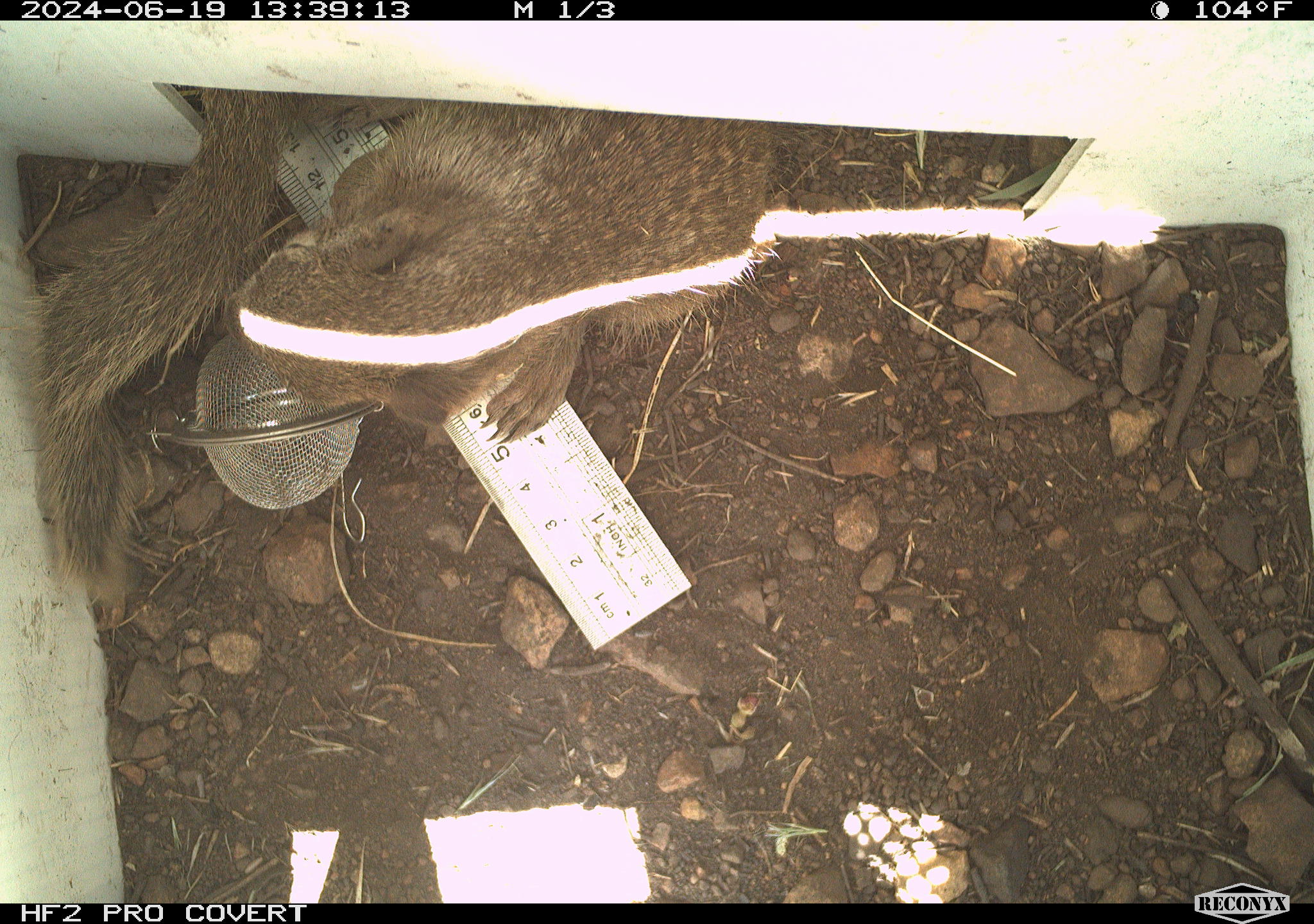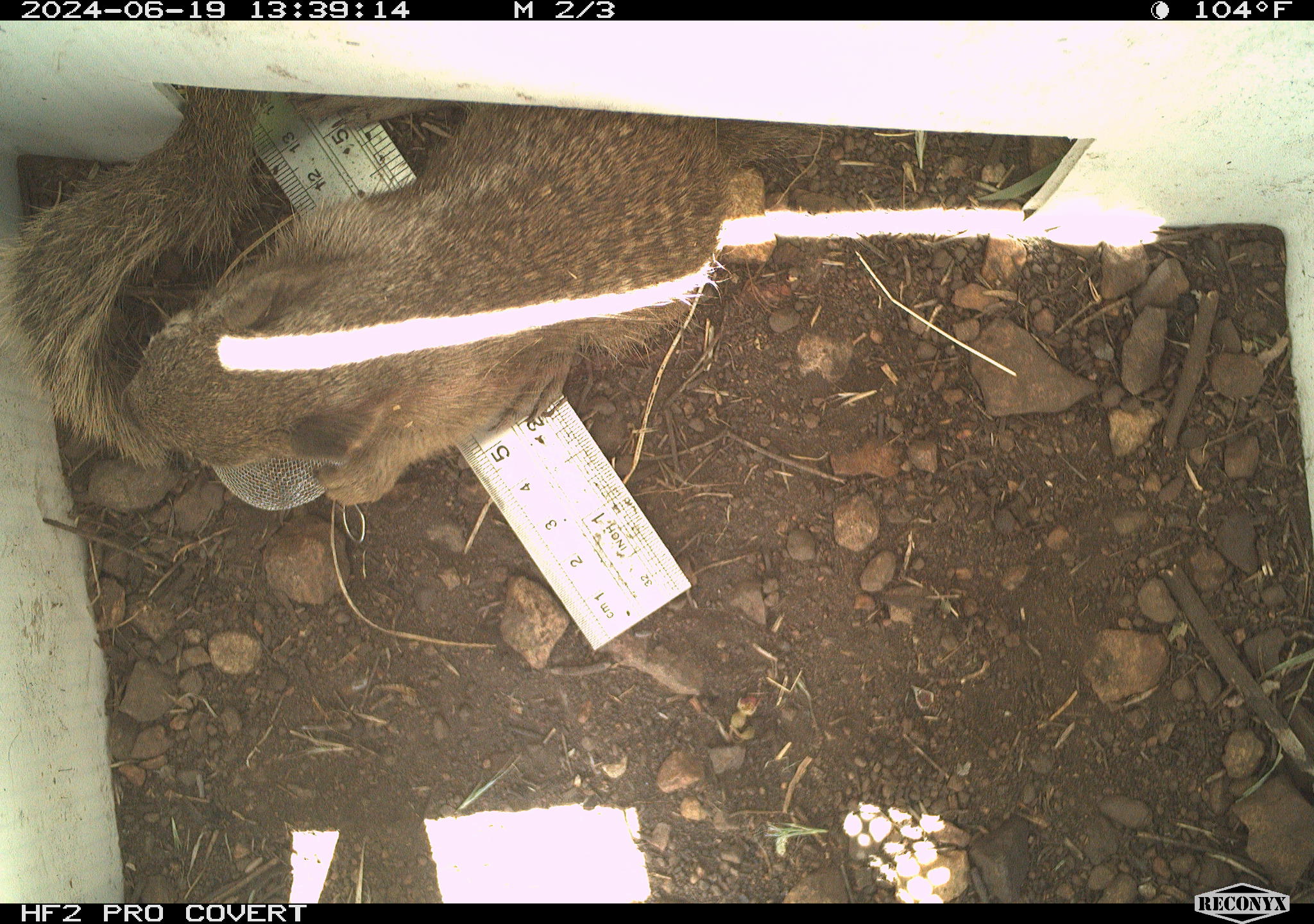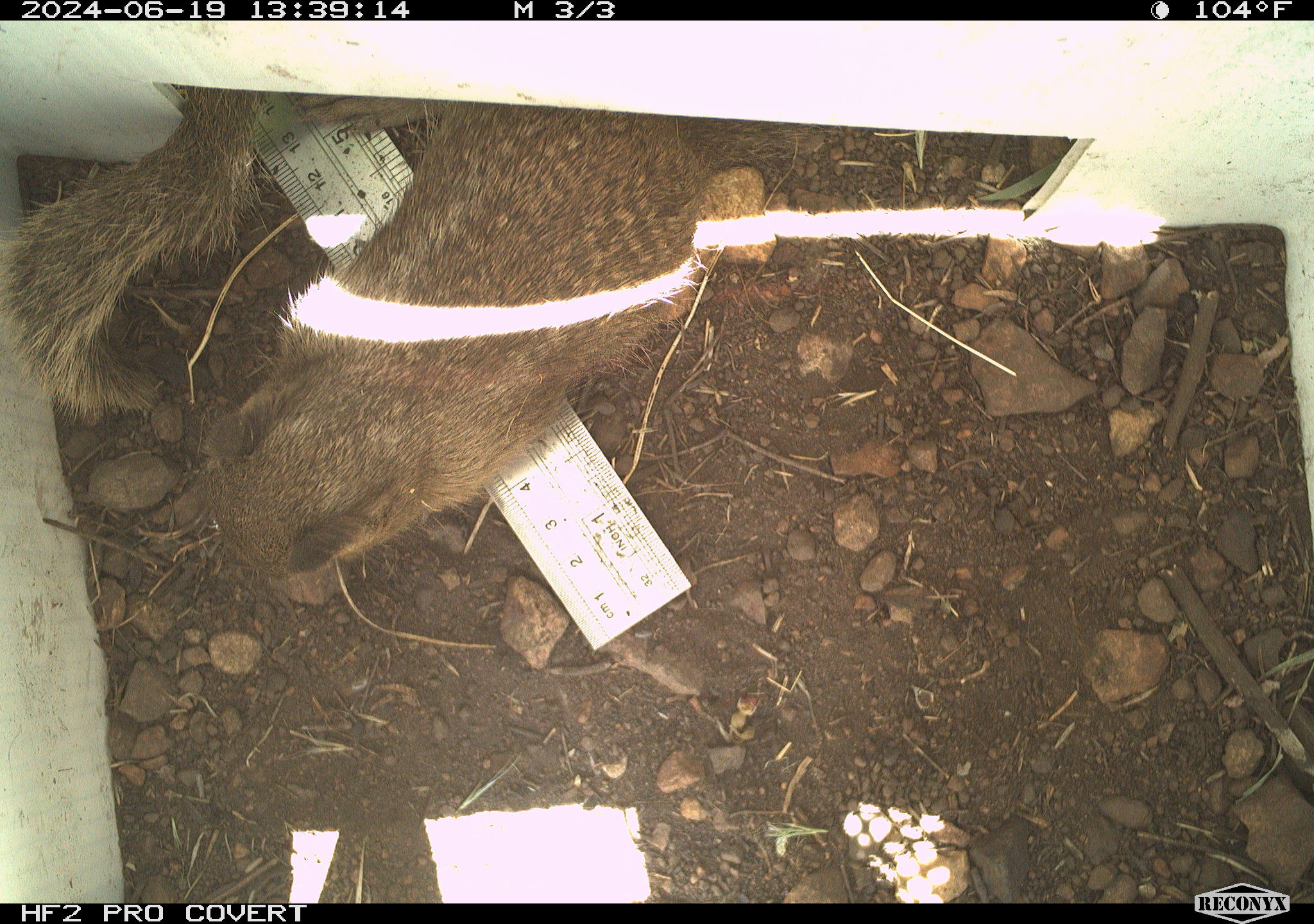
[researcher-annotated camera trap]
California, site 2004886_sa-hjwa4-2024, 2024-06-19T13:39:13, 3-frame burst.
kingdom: Animalia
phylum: Chordata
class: Mammalia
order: Rodentia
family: Sciuridae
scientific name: Sciuridae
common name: squirrels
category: sciuridae family